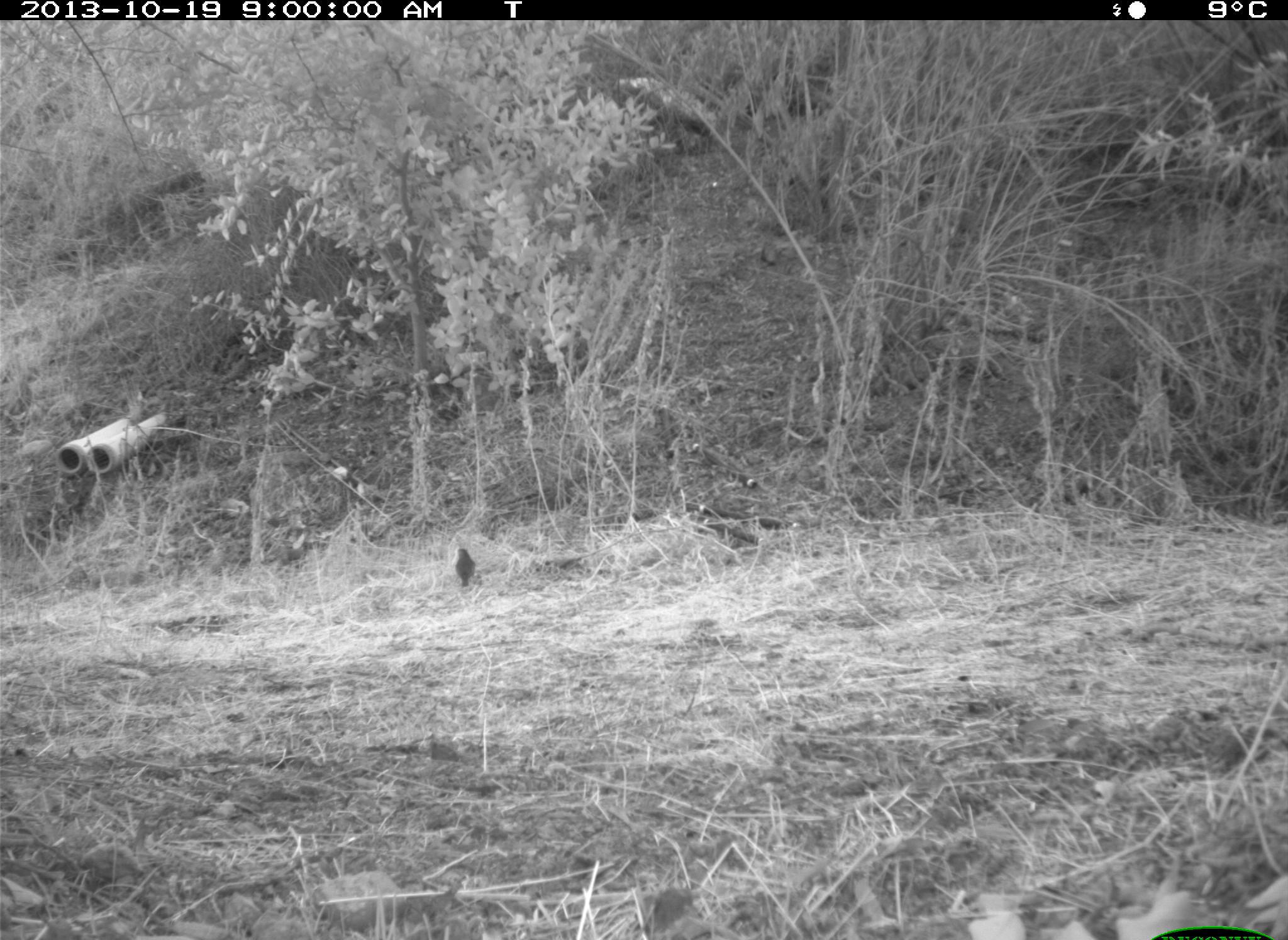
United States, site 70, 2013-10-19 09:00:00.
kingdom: Animalia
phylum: Chordata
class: Aves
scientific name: Aves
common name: bird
Bird (Aves).